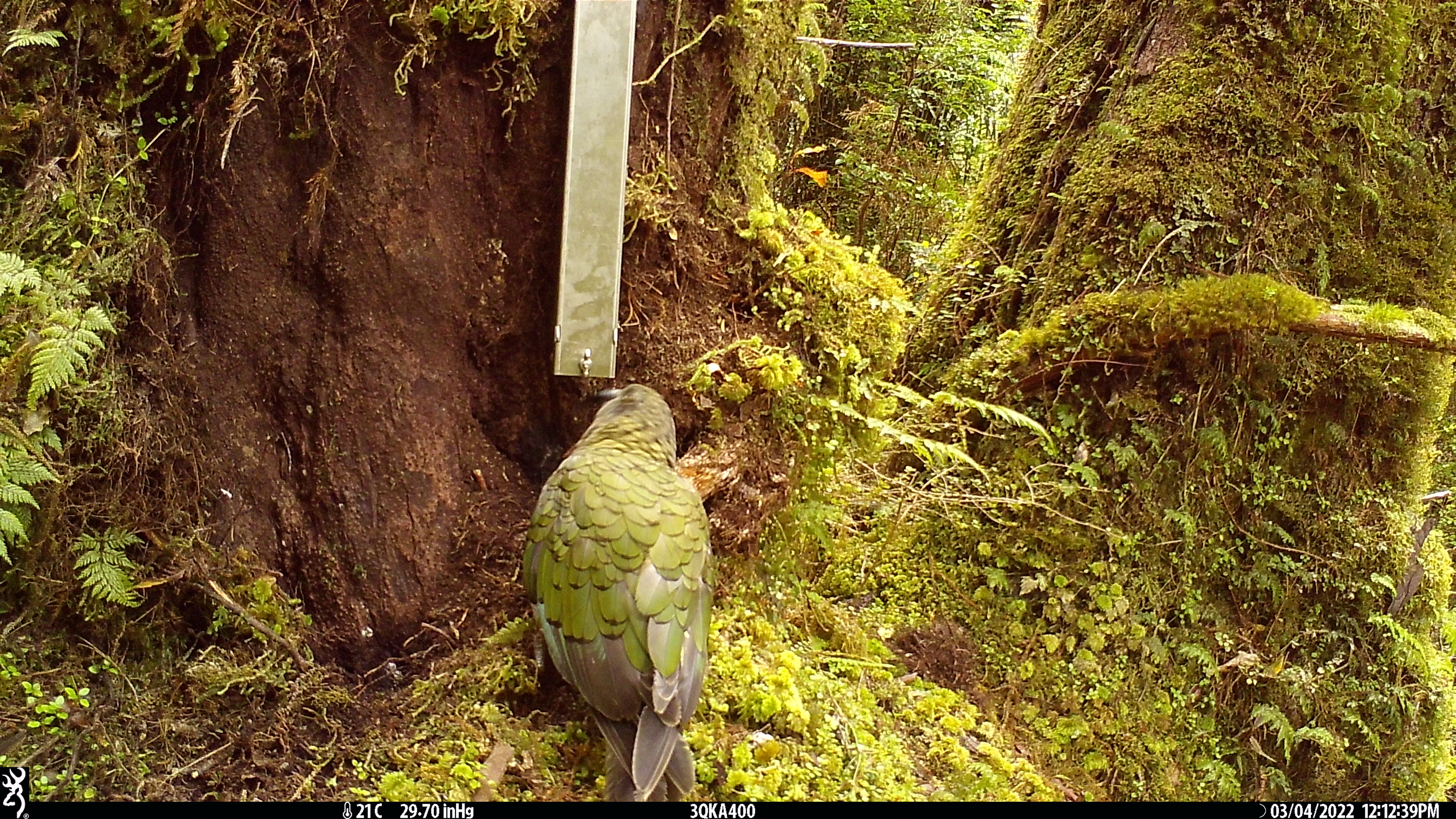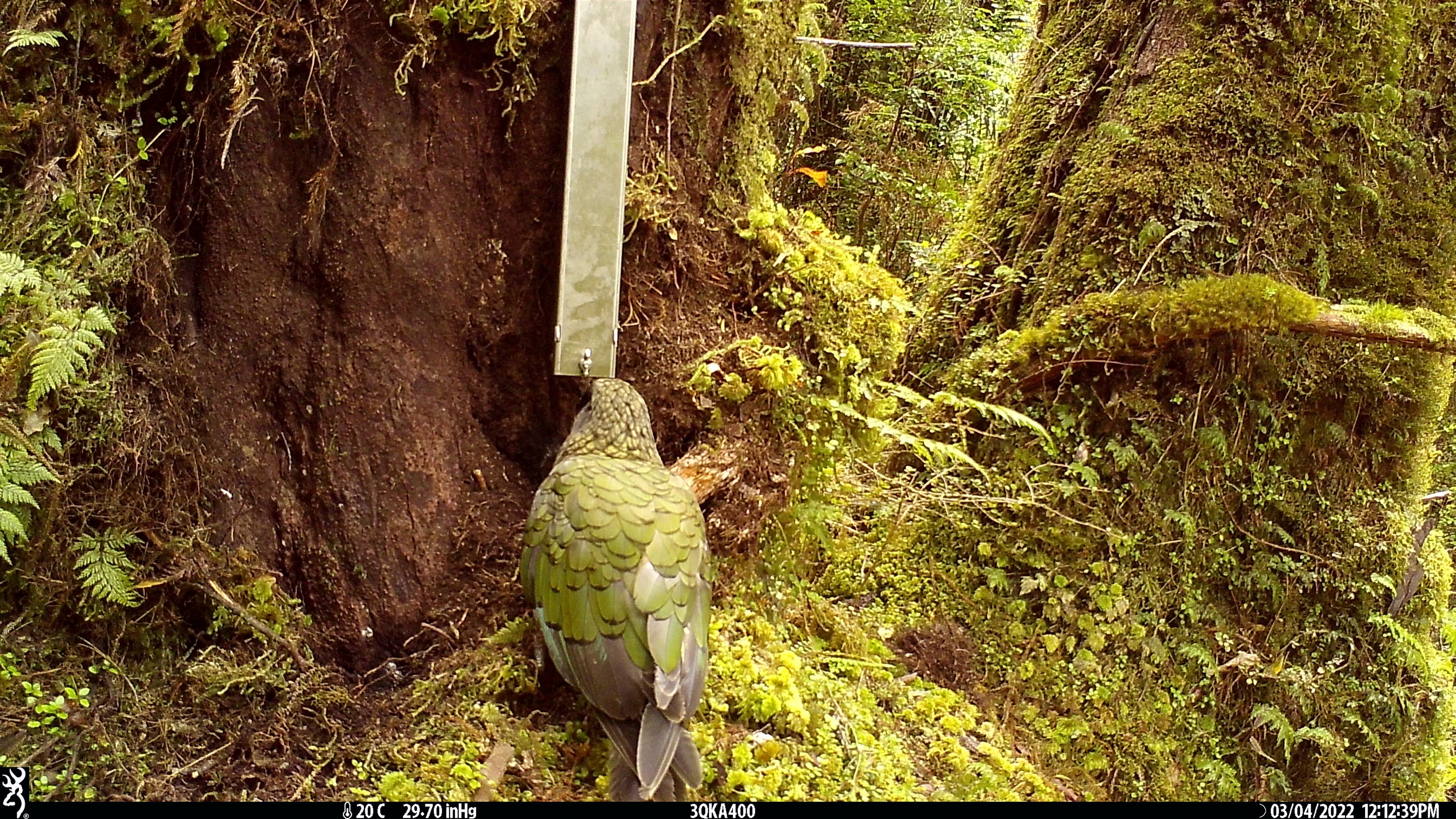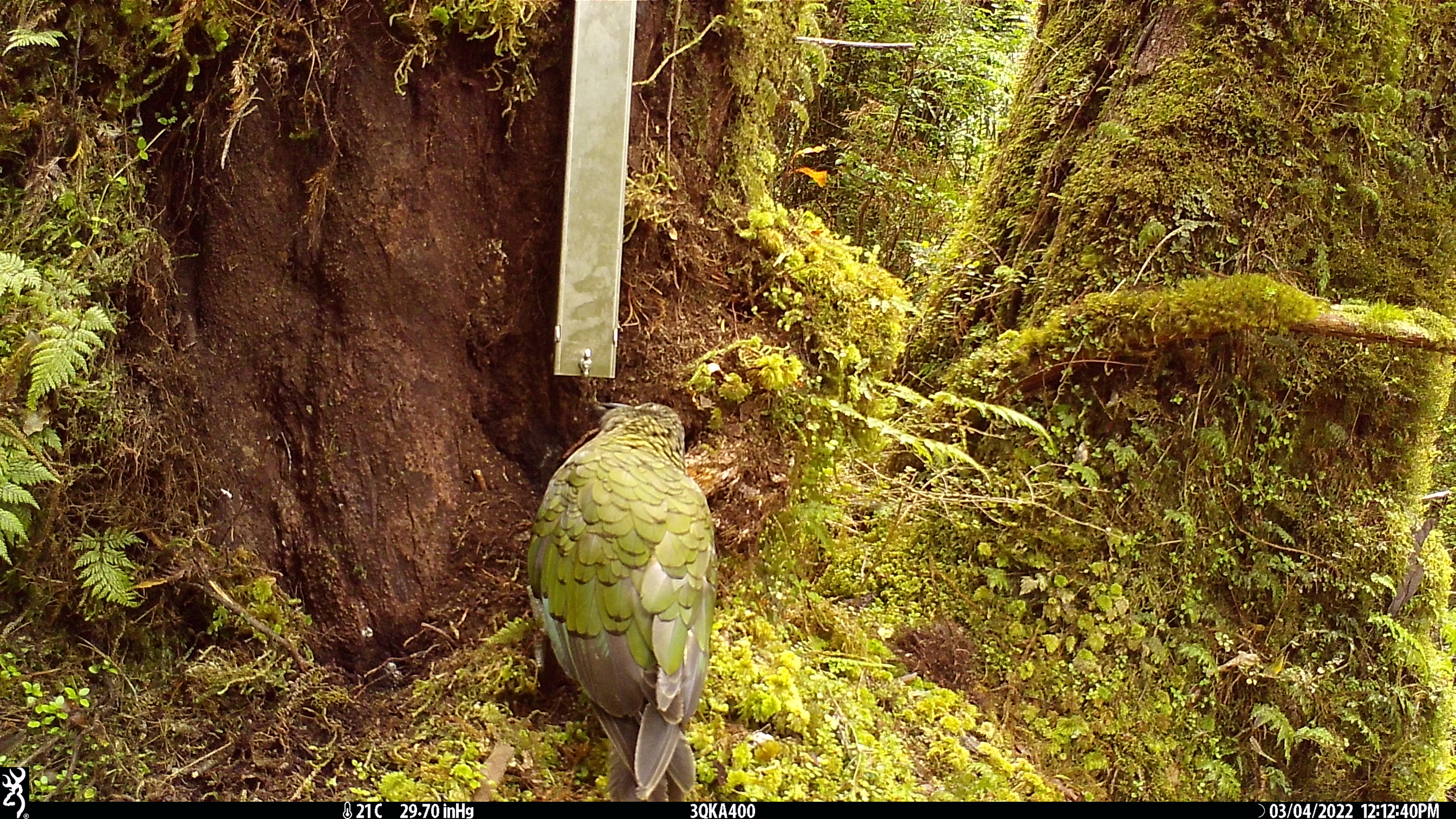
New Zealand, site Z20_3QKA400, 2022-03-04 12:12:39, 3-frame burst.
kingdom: Animalia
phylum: Chordata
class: Aves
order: Psittaciformes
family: Strigopidae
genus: Nestor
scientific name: Nestor notabilis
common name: kea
Kea (Nestor notabilis).